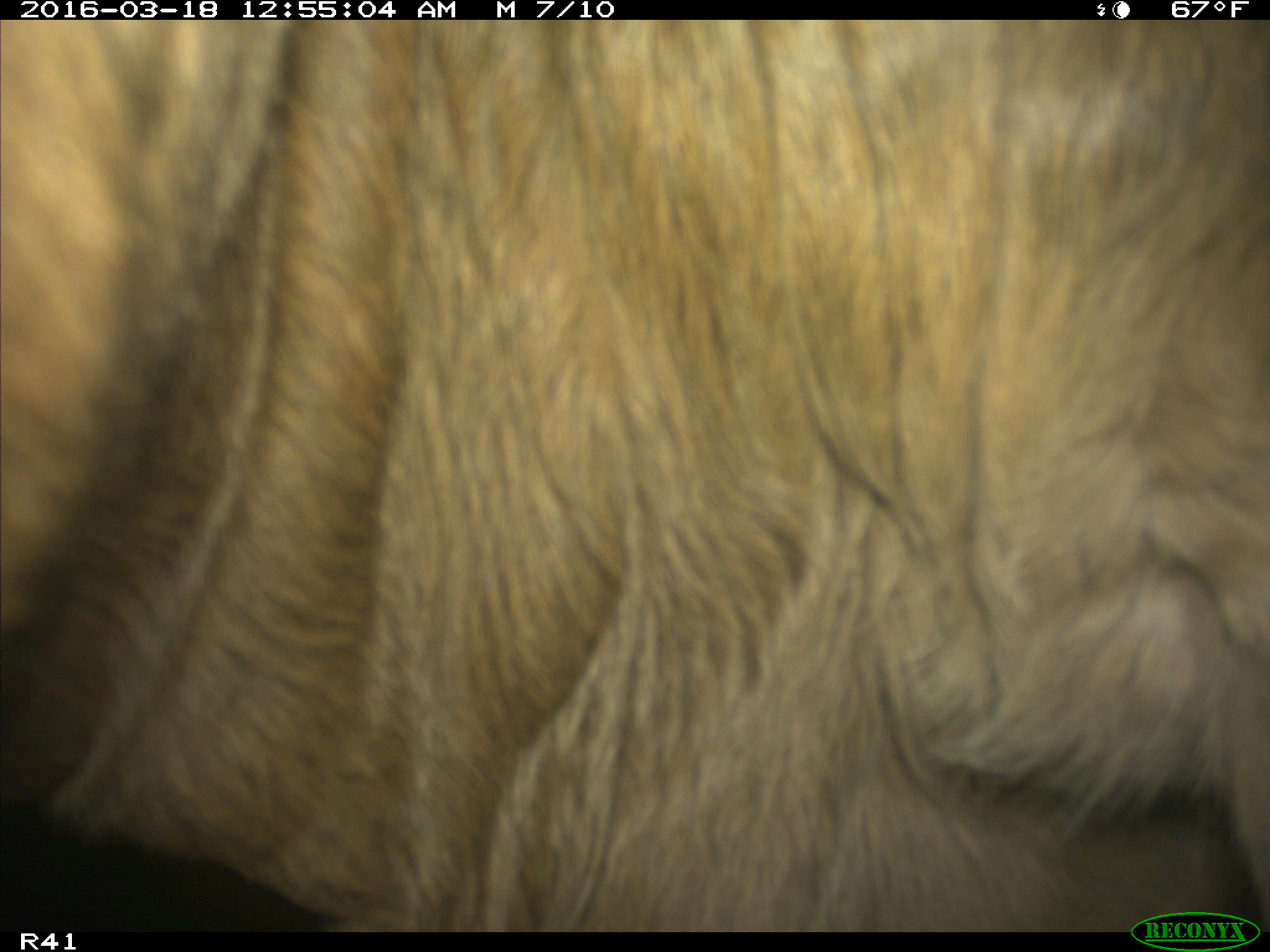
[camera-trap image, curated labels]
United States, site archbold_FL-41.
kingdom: Animalia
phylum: Chordata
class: Mammalia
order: Artiodactyla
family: Bovidae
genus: Bos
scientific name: Bos taurus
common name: domestic cow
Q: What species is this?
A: Bos taurus (domestic cow).